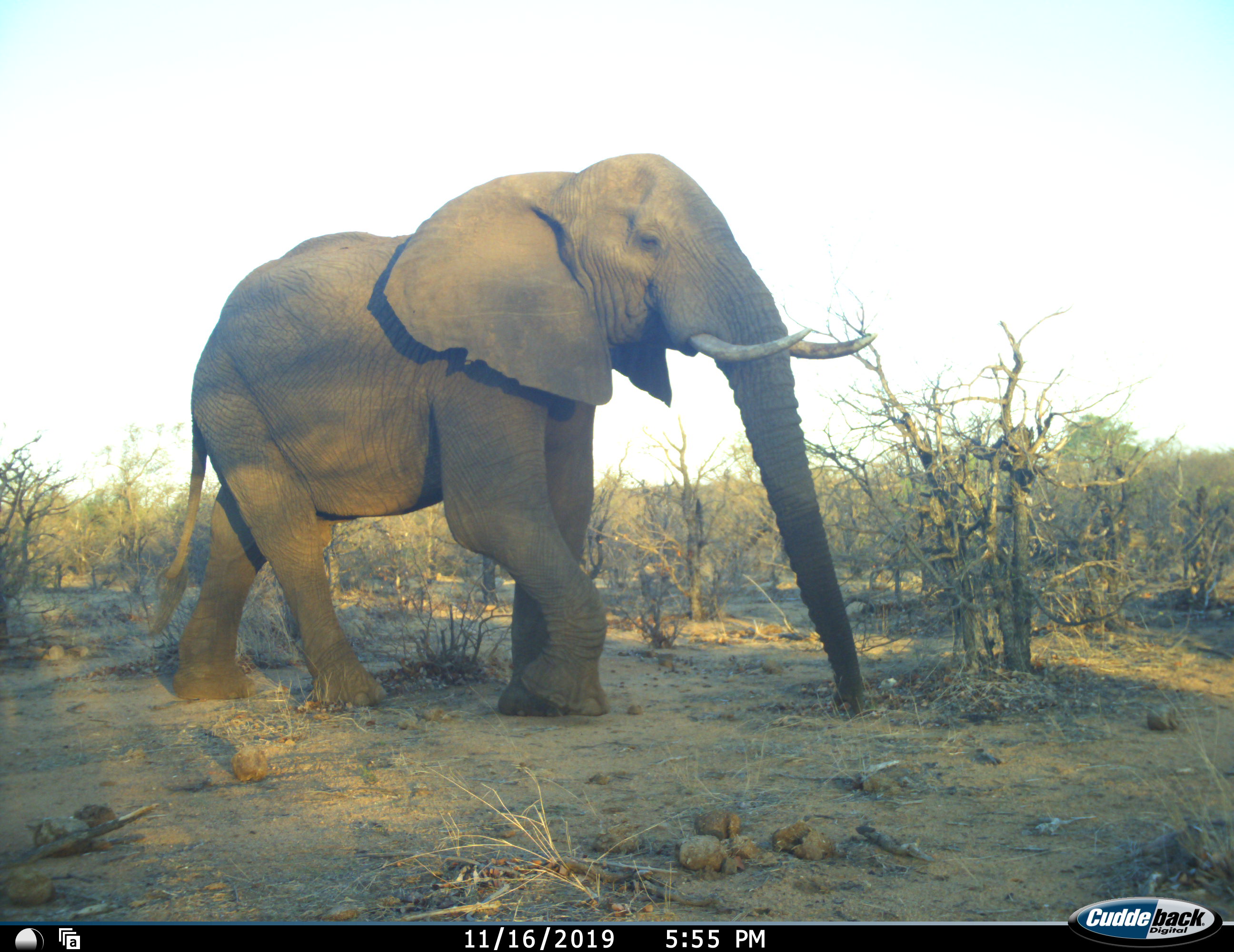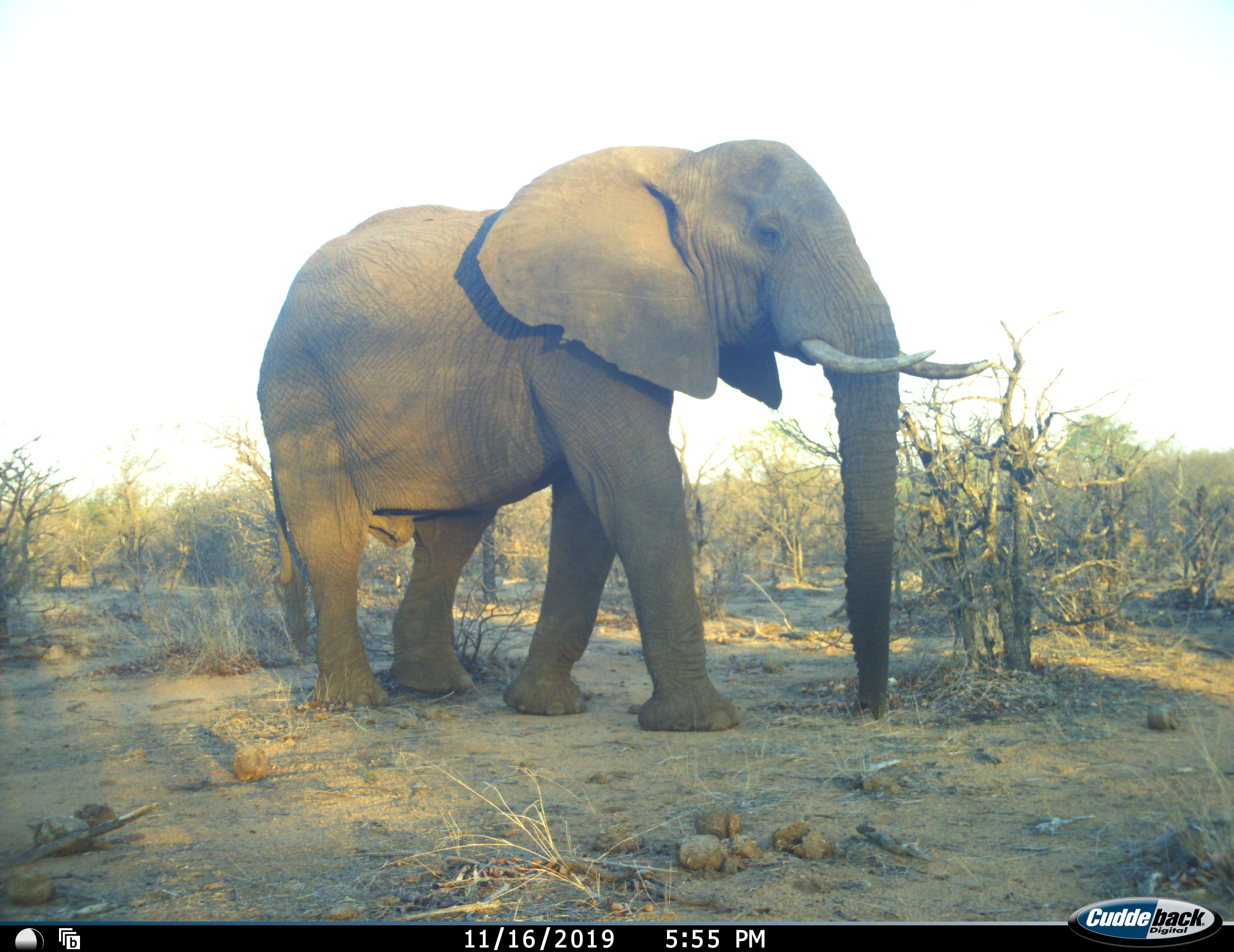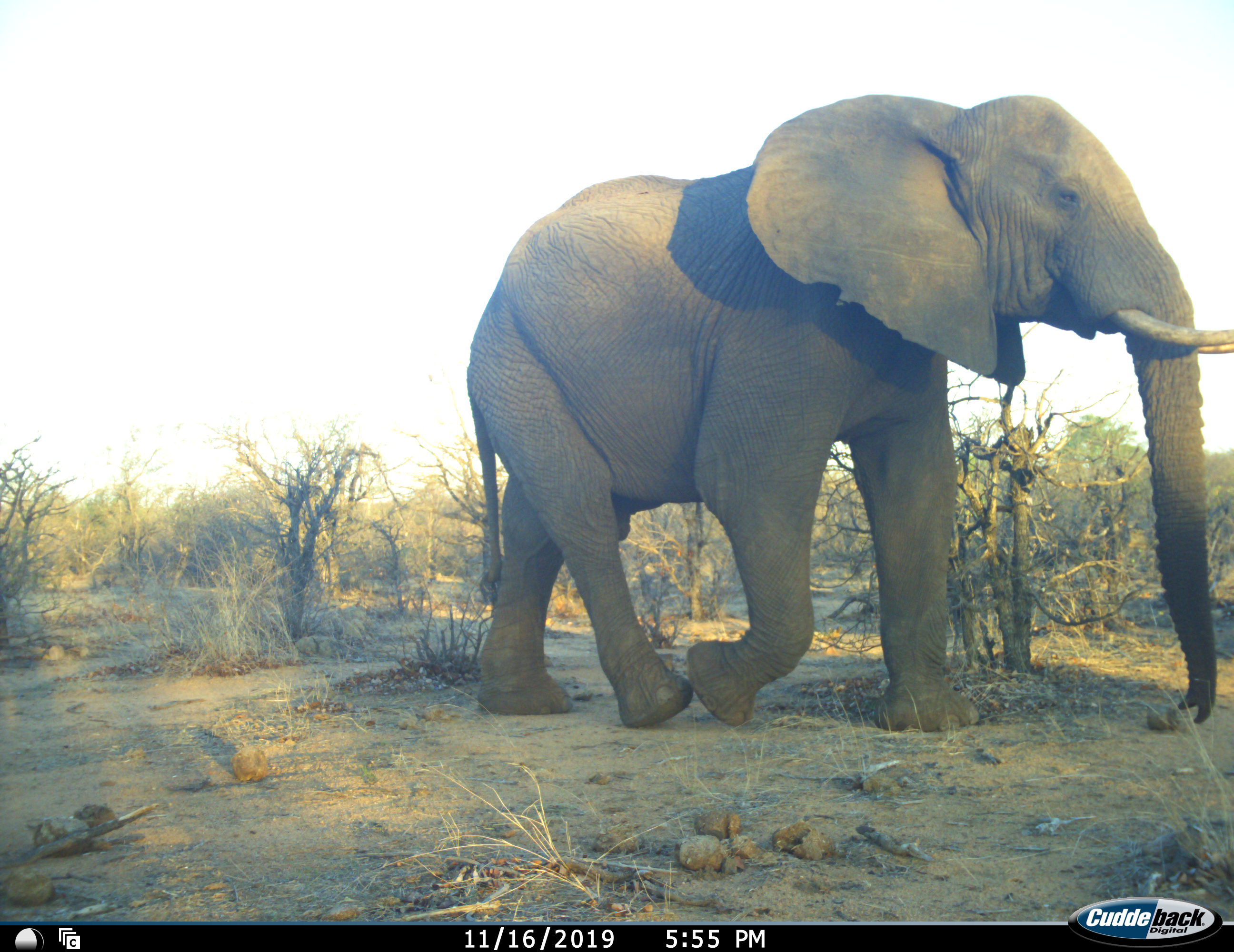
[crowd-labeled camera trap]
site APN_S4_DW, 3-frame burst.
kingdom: Animalia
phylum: Chordata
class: Mammalia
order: Proboscidea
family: Elephantidae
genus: Loxodonta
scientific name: Loxodonta africana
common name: african bush elephant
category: elephant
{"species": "elephant (african bush elephant) (Loxodonta africana)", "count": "1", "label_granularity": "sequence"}